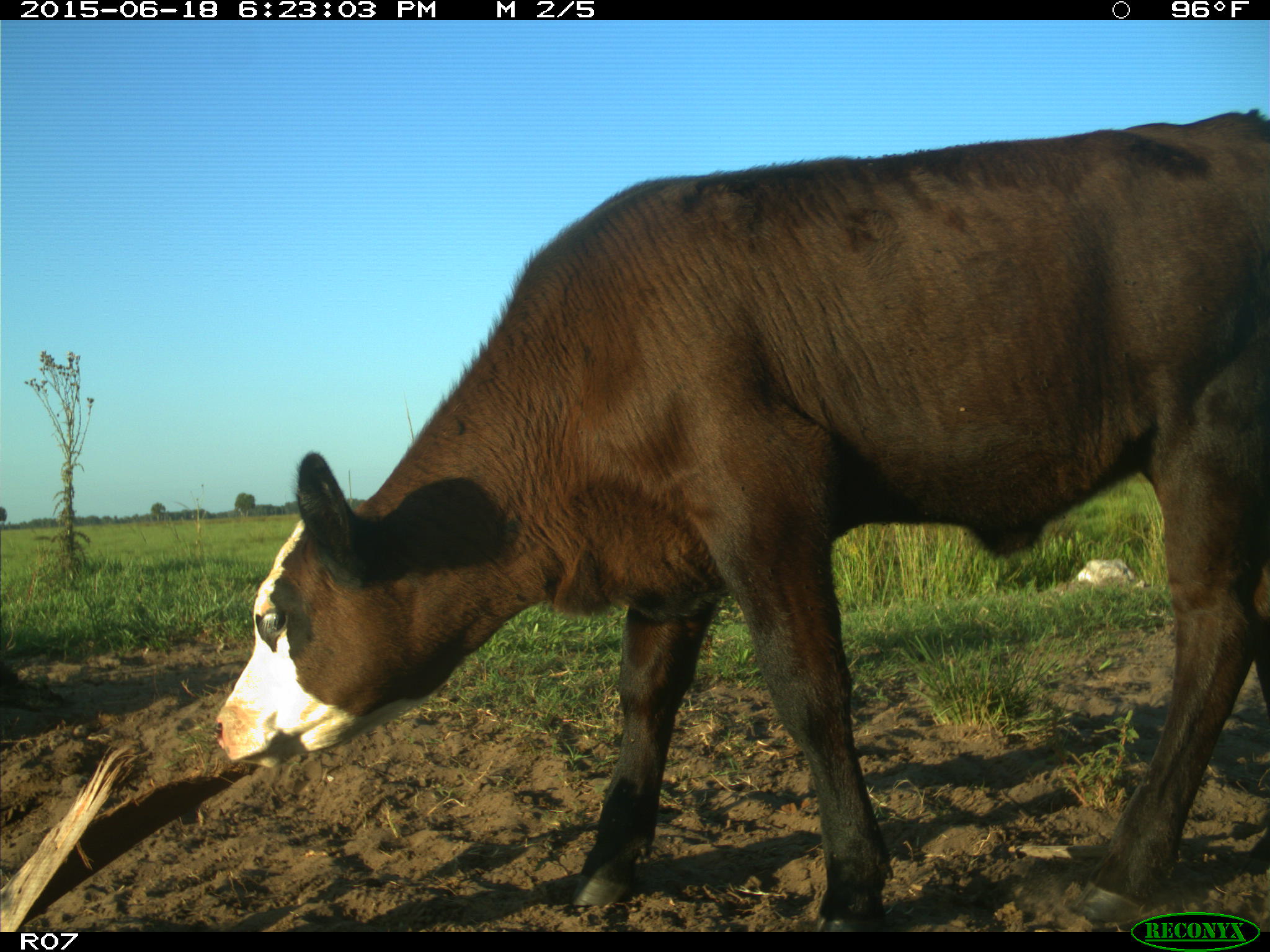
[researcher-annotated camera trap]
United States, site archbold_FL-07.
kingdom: Animalia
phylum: Chordata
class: Mammalia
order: Artiodactyla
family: Bovidae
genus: Bos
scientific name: Bos taurus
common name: domestic cow